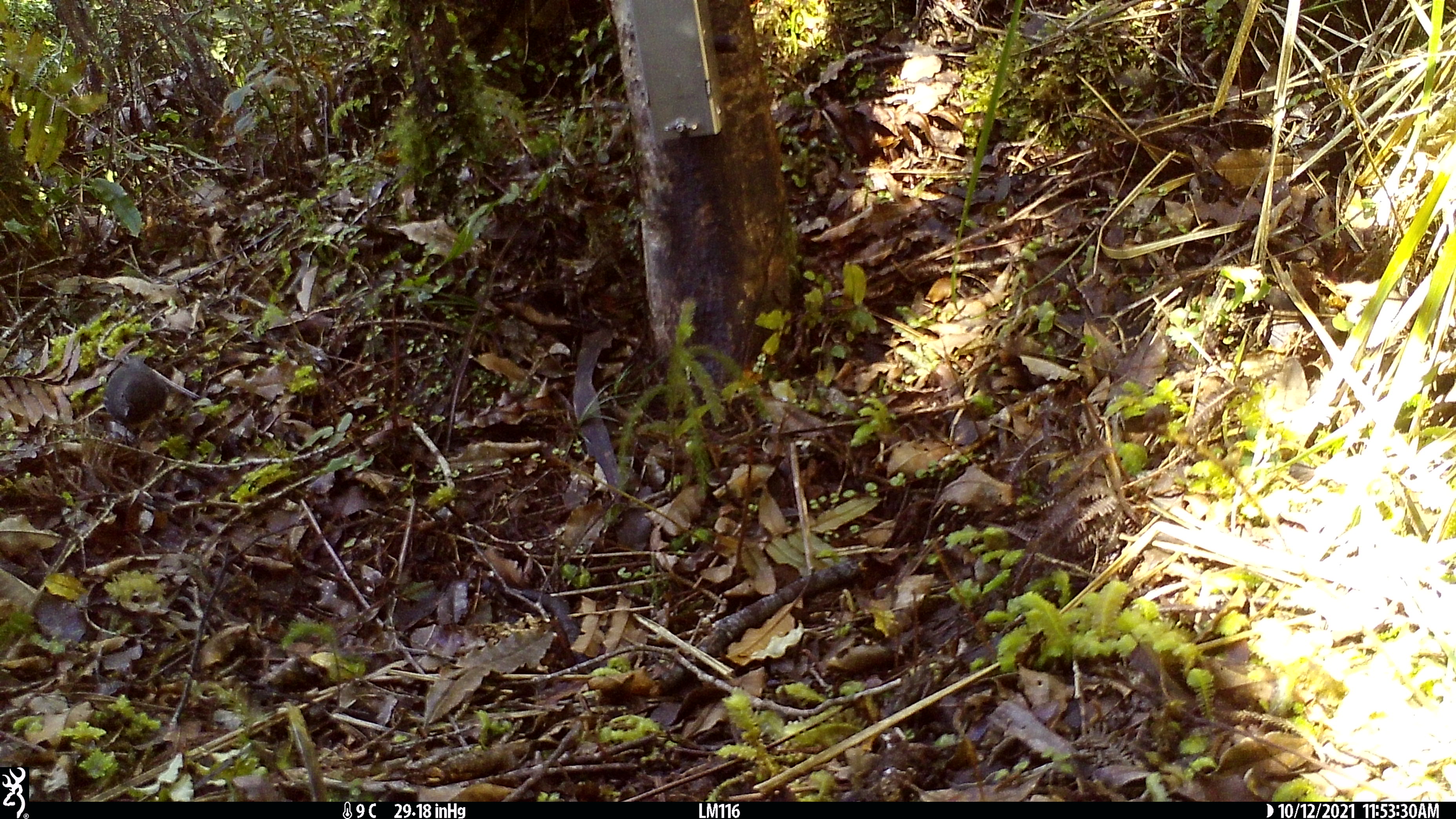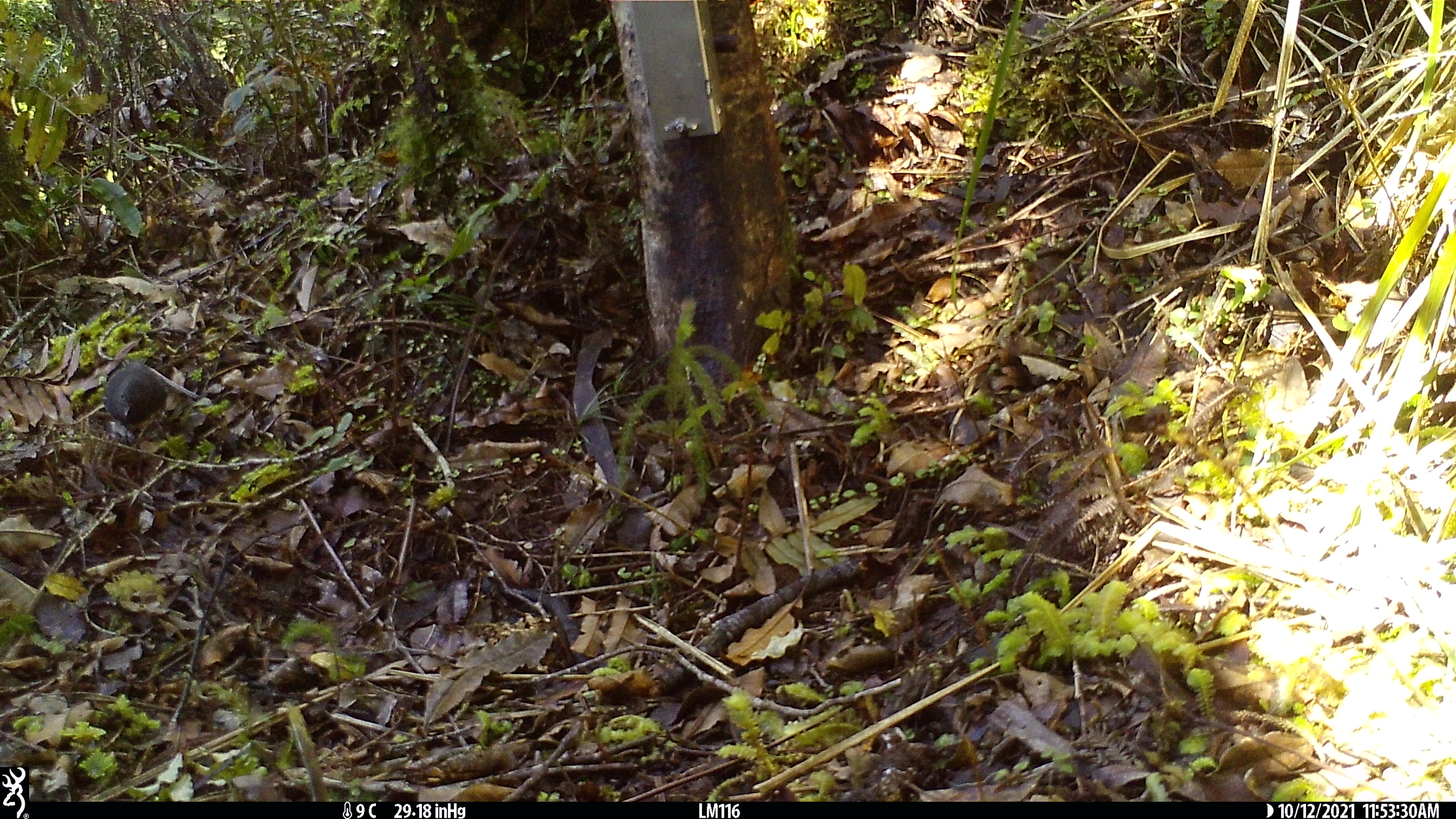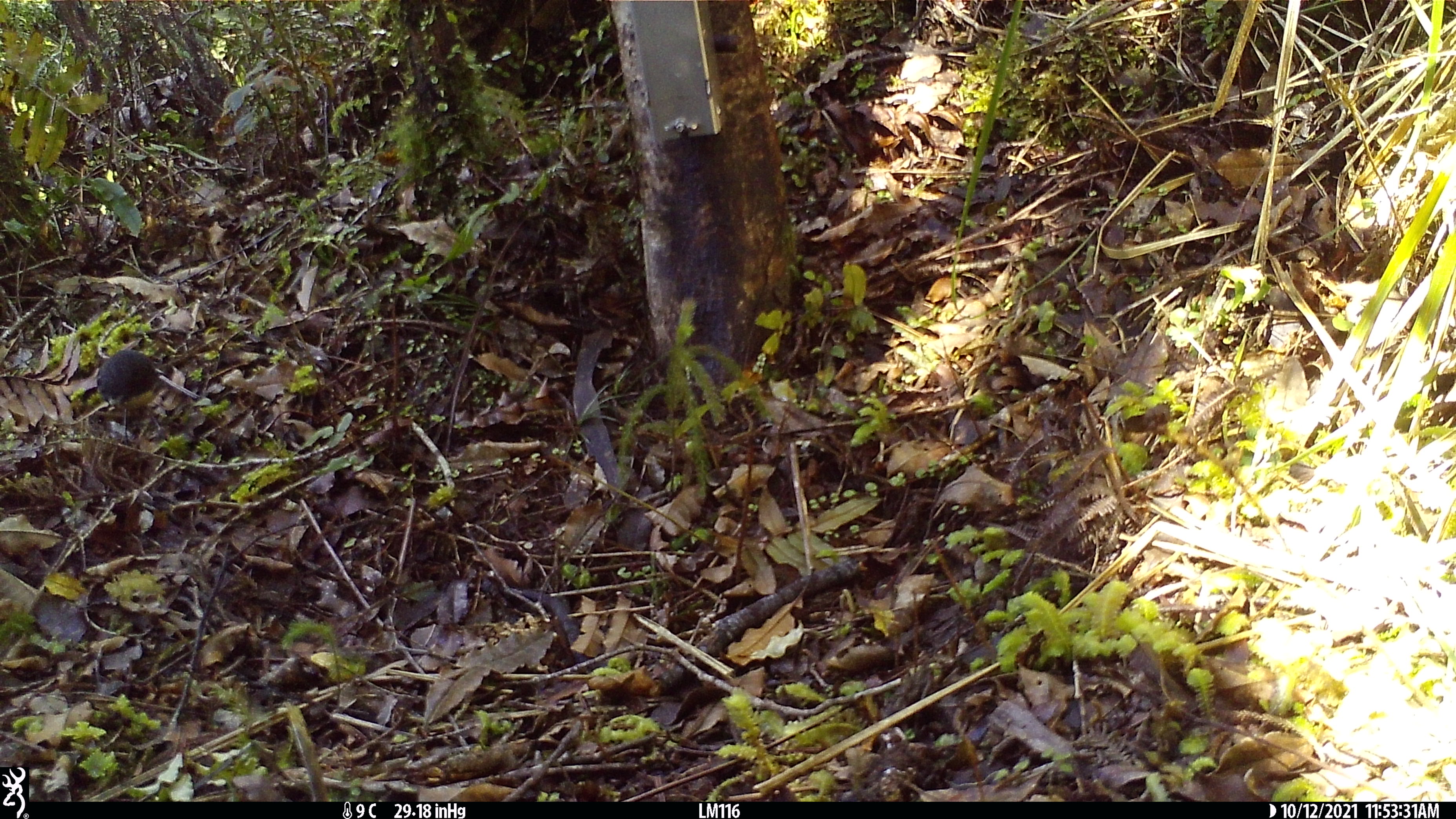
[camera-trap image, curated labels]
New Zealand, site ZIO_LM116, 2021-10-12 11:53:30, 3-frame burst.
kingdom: Animalia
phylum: Chordata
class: Aves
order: Passeriformes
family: Petroicidae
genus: Petroica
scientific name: Petroica australis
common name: new zealand robin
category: robin